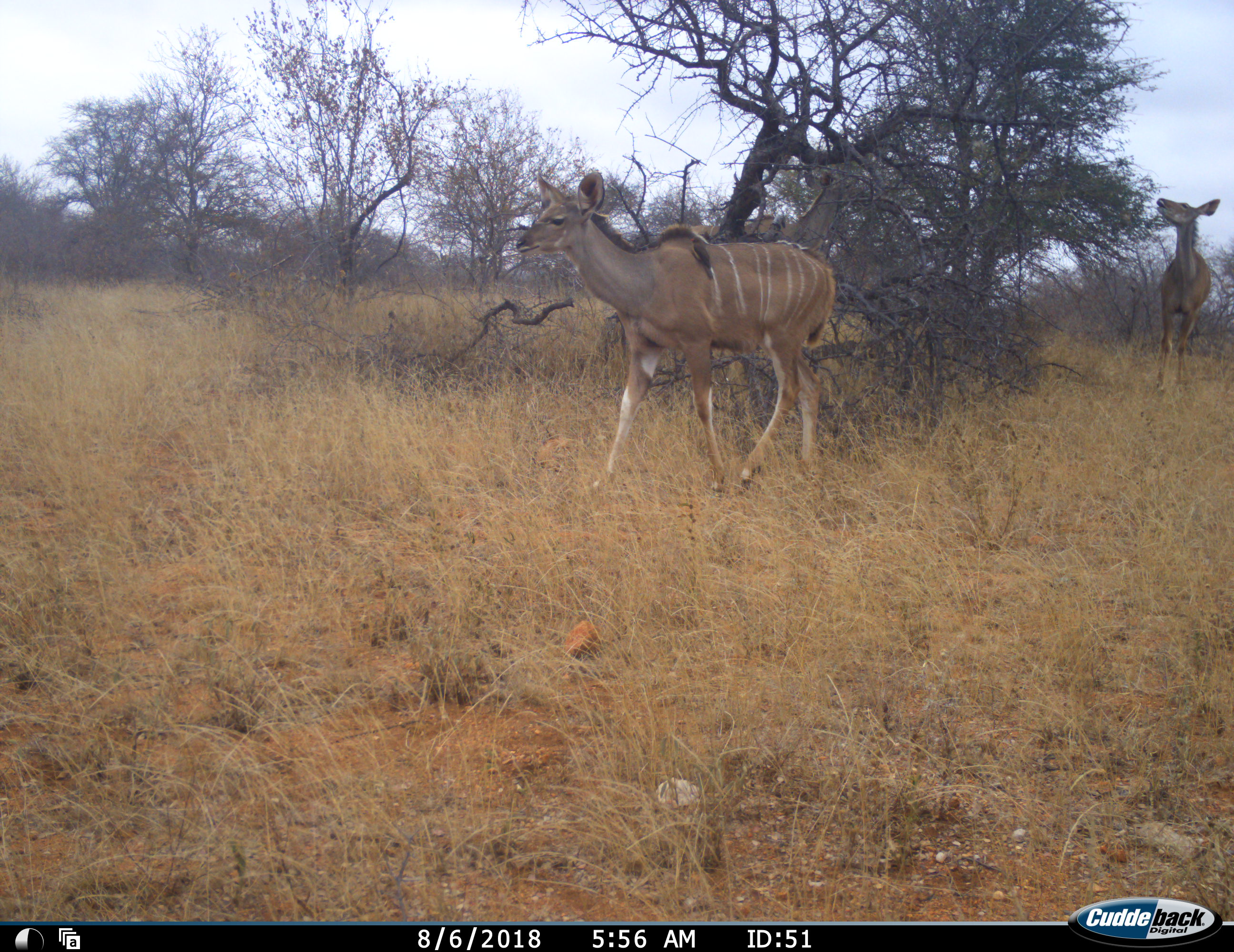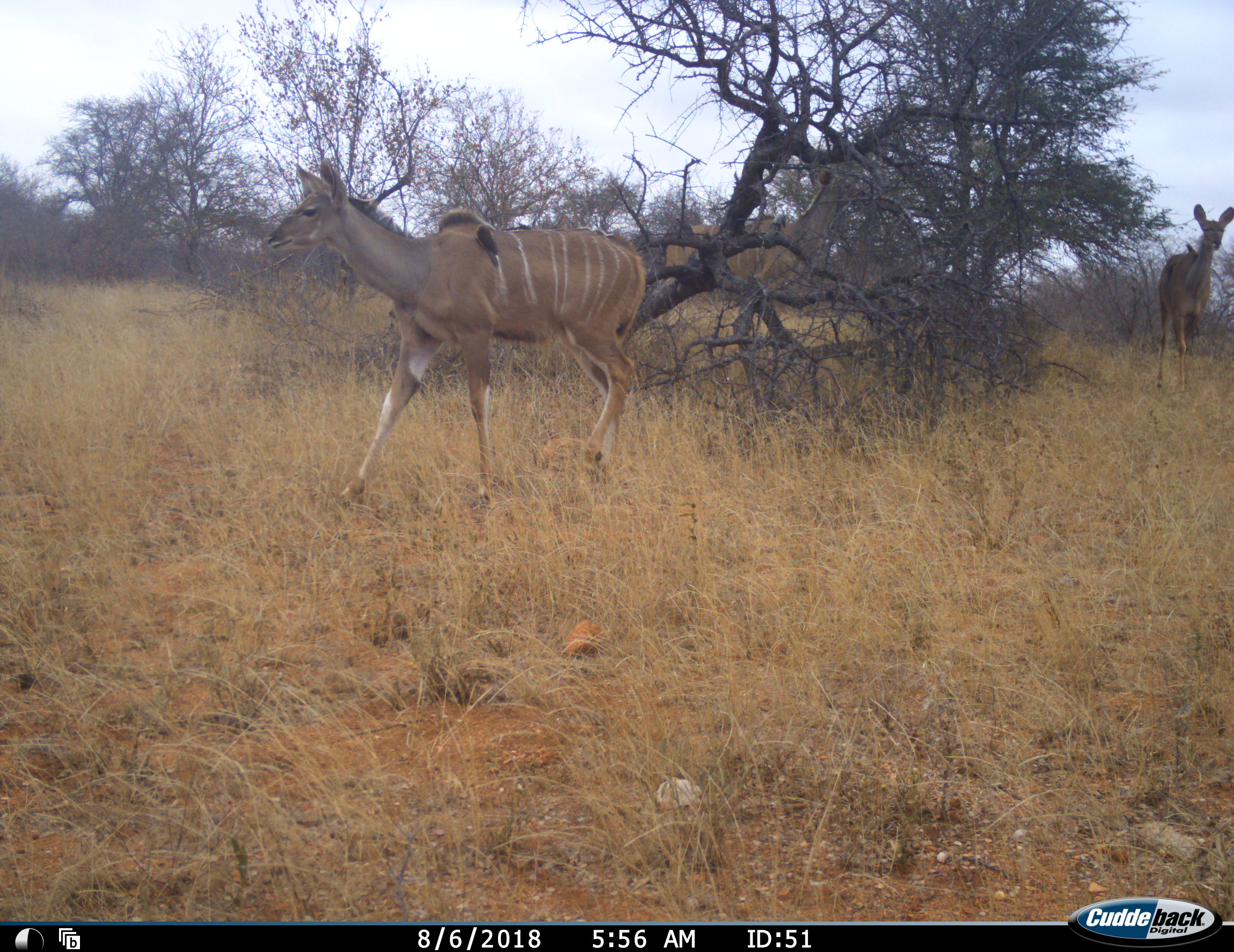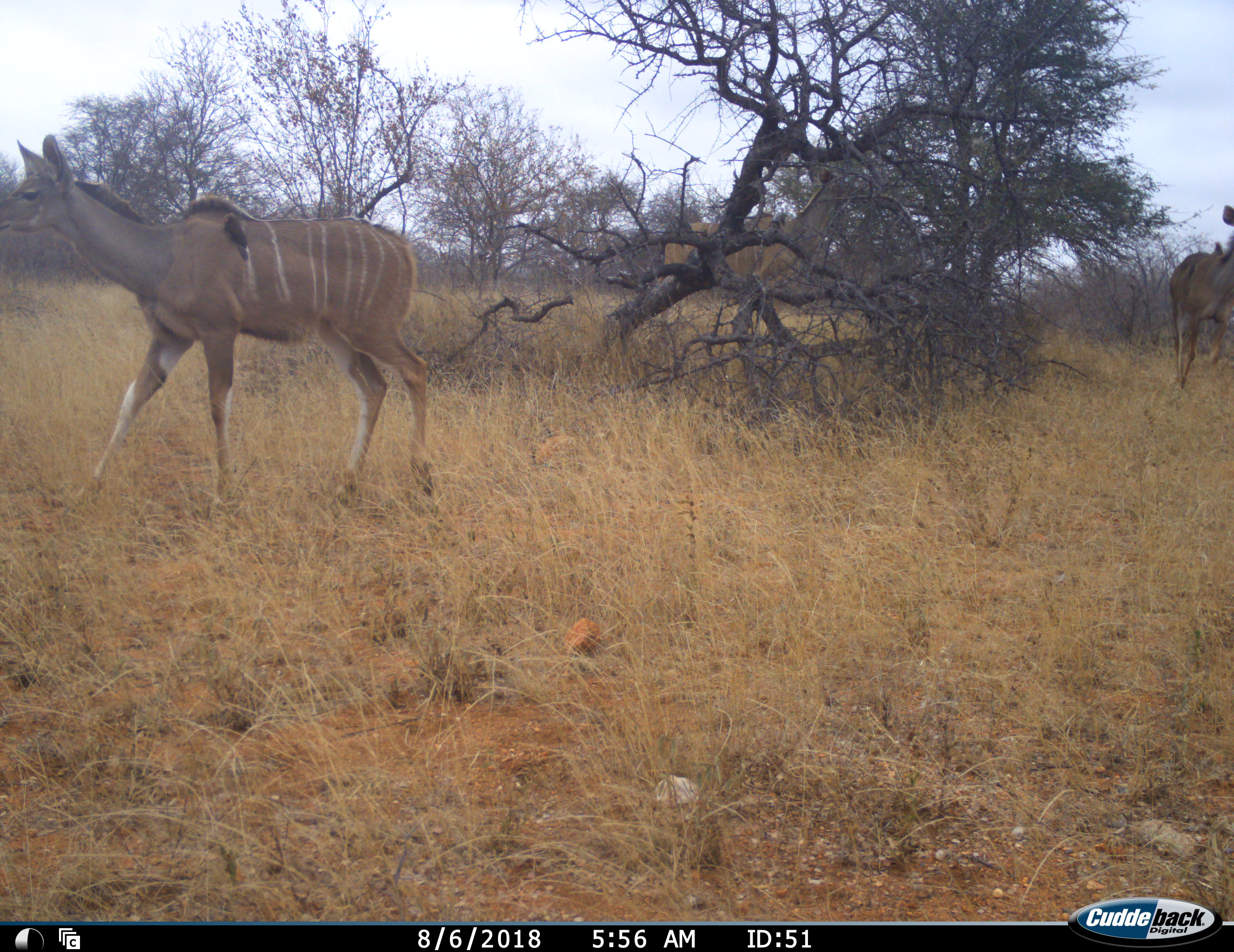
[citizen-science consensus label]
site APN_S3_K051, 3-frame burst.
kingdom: Animalia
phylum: Chordata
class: Mammalia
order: Artiodactyla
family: Bovidae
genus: Tragelaphus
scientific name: Tragelaphus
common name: kudu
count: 2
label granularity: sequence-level